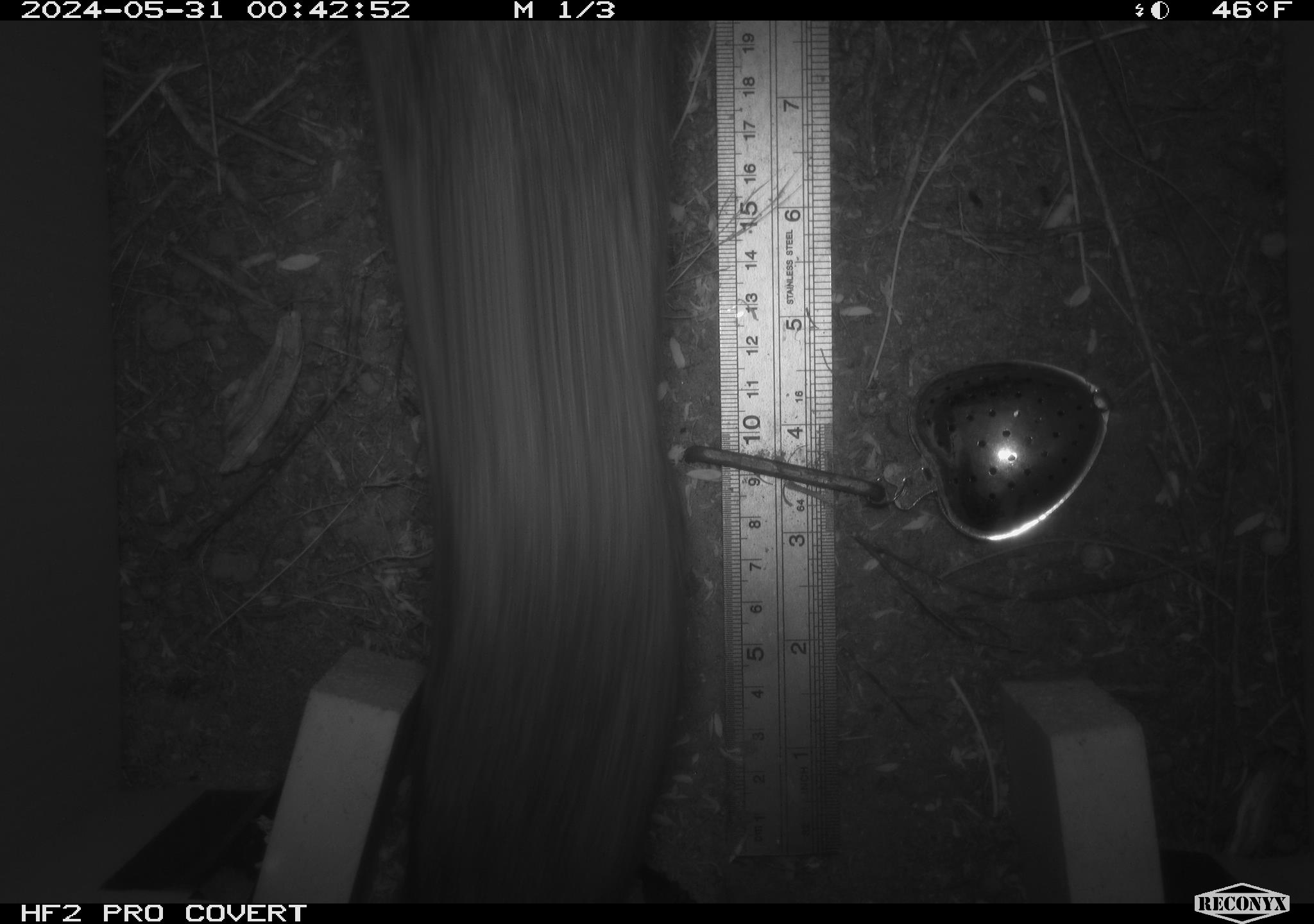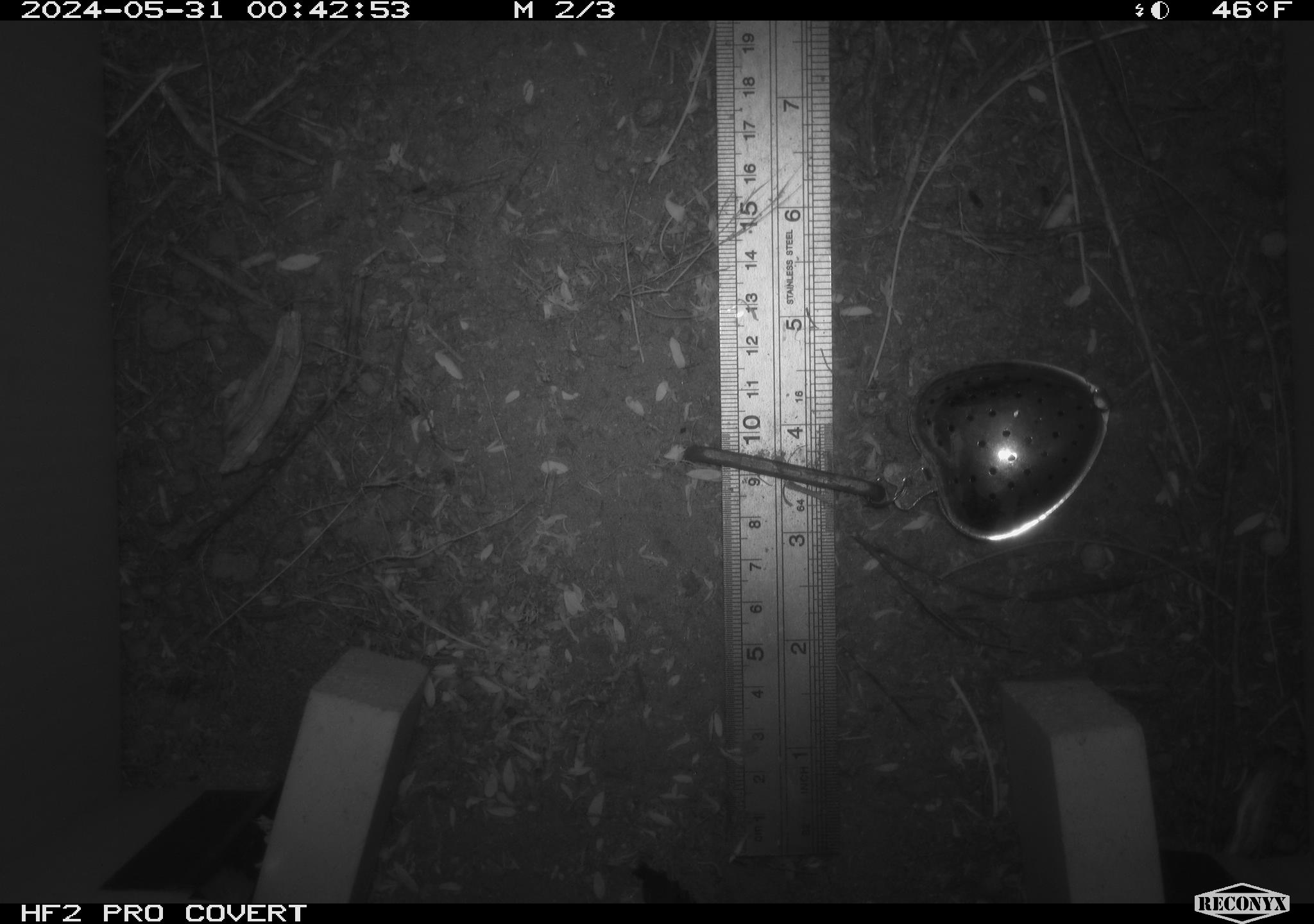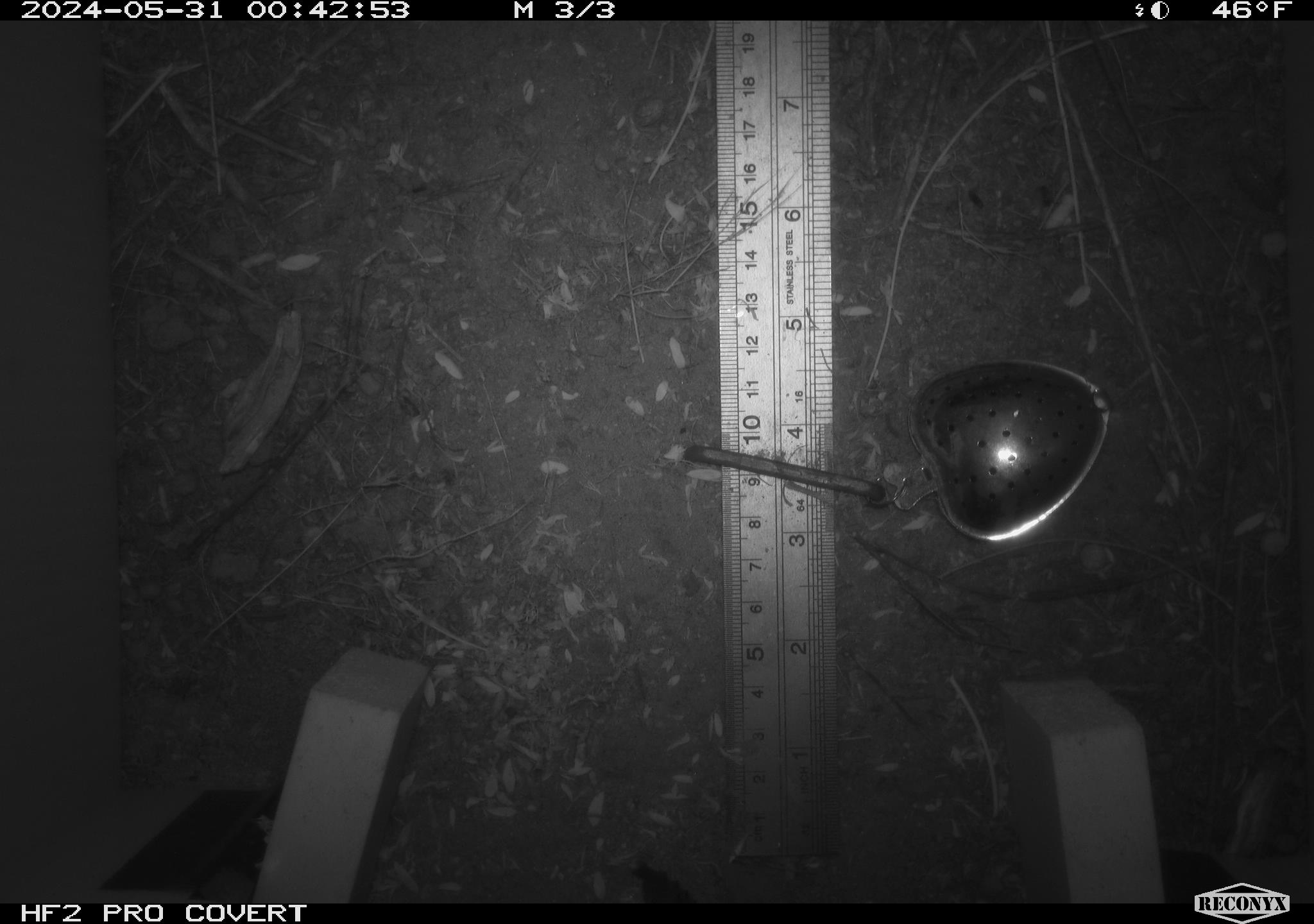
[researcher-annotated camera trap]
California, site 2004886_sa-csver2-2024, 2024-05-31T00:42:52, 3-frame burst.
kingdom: Animalia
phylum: Chordata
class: Mammalia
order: Rodentia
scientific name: Rodentia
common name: rodent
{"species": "rodent (Rodentia)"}